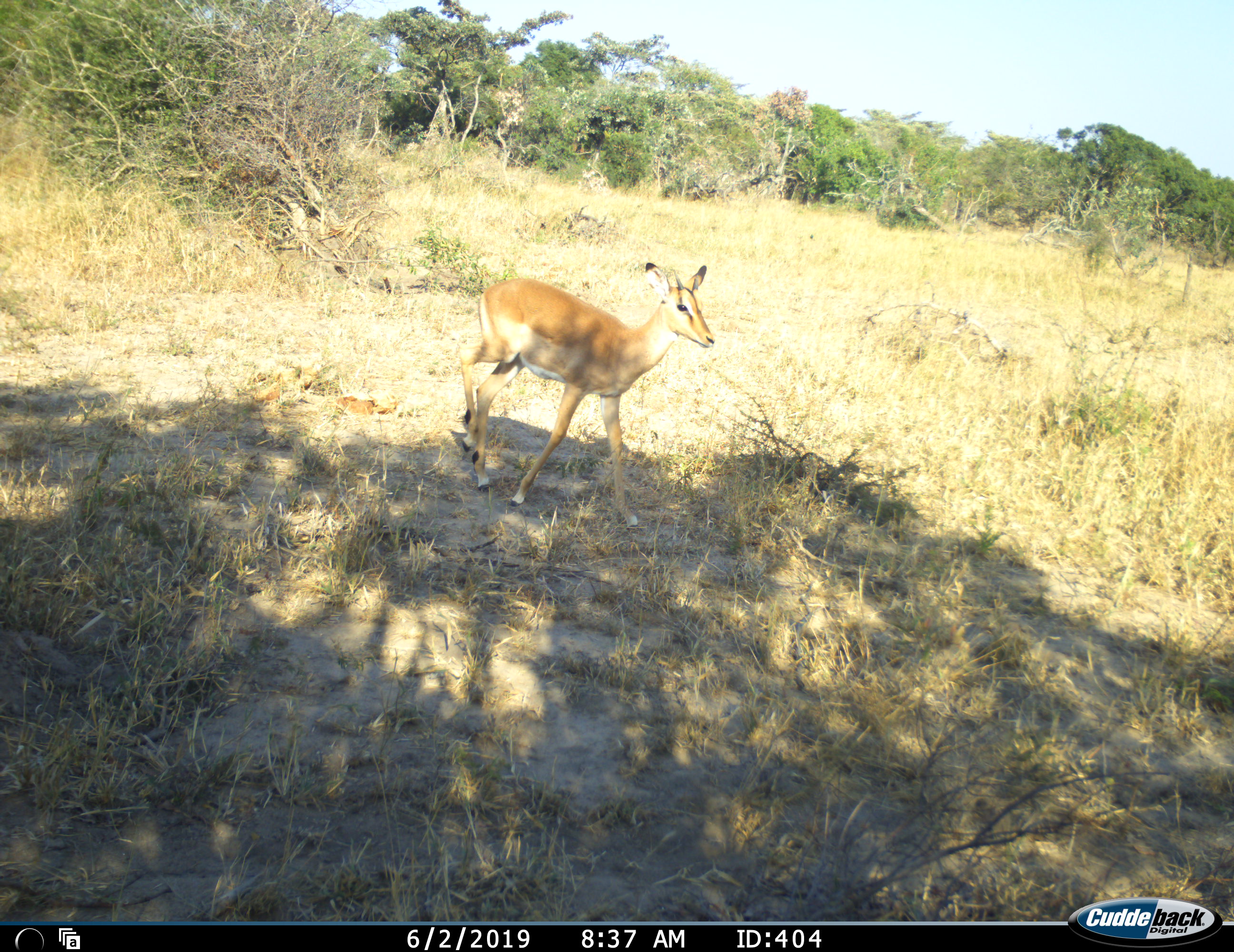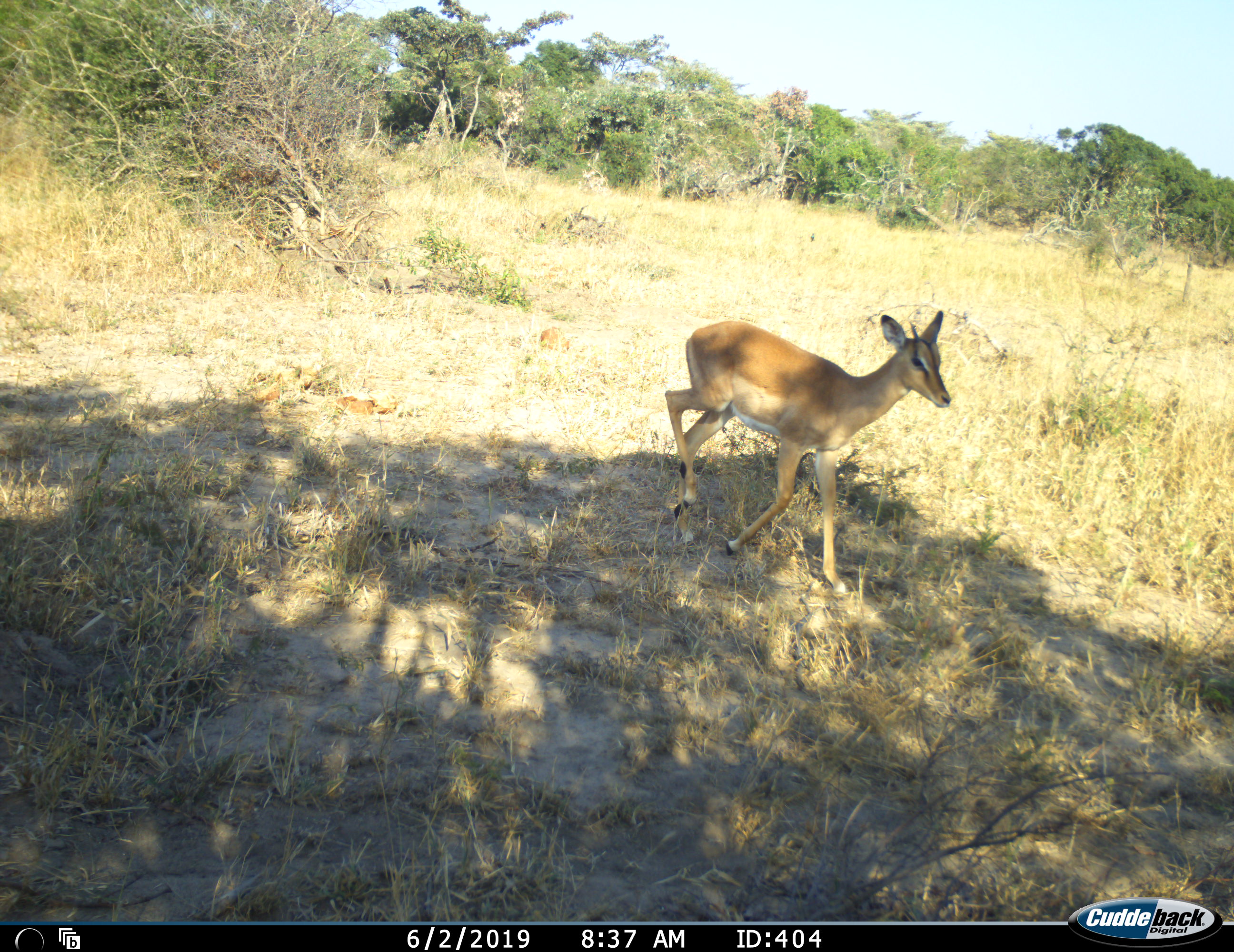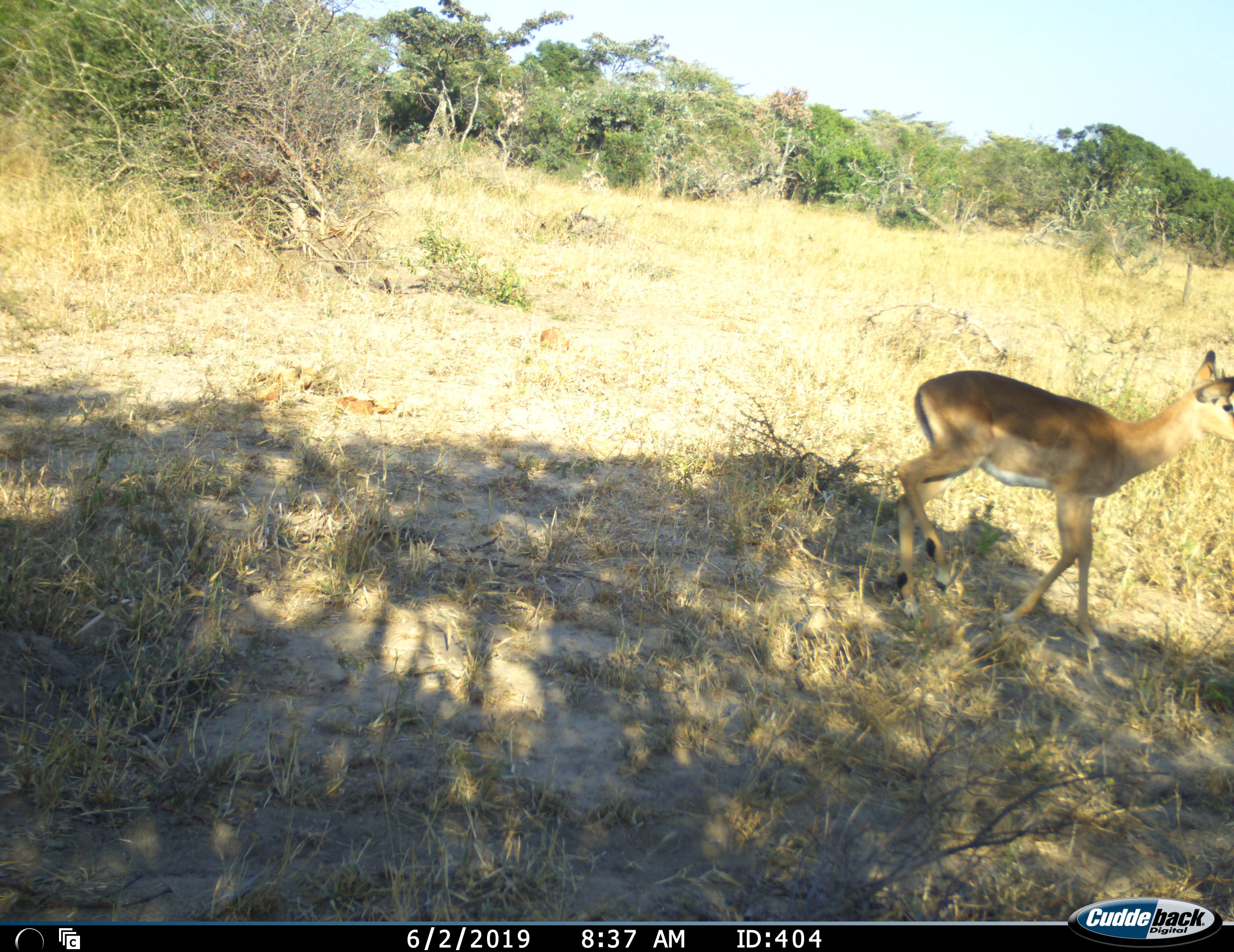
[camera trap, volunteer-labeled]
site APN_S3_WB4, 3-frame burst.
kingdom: Animalia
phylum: Chordata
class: Mammalia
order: Artiodactyla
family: Bovidae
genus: Aepyceros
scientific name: Aepyceros melampus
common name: impala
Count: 1.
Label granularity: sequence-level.